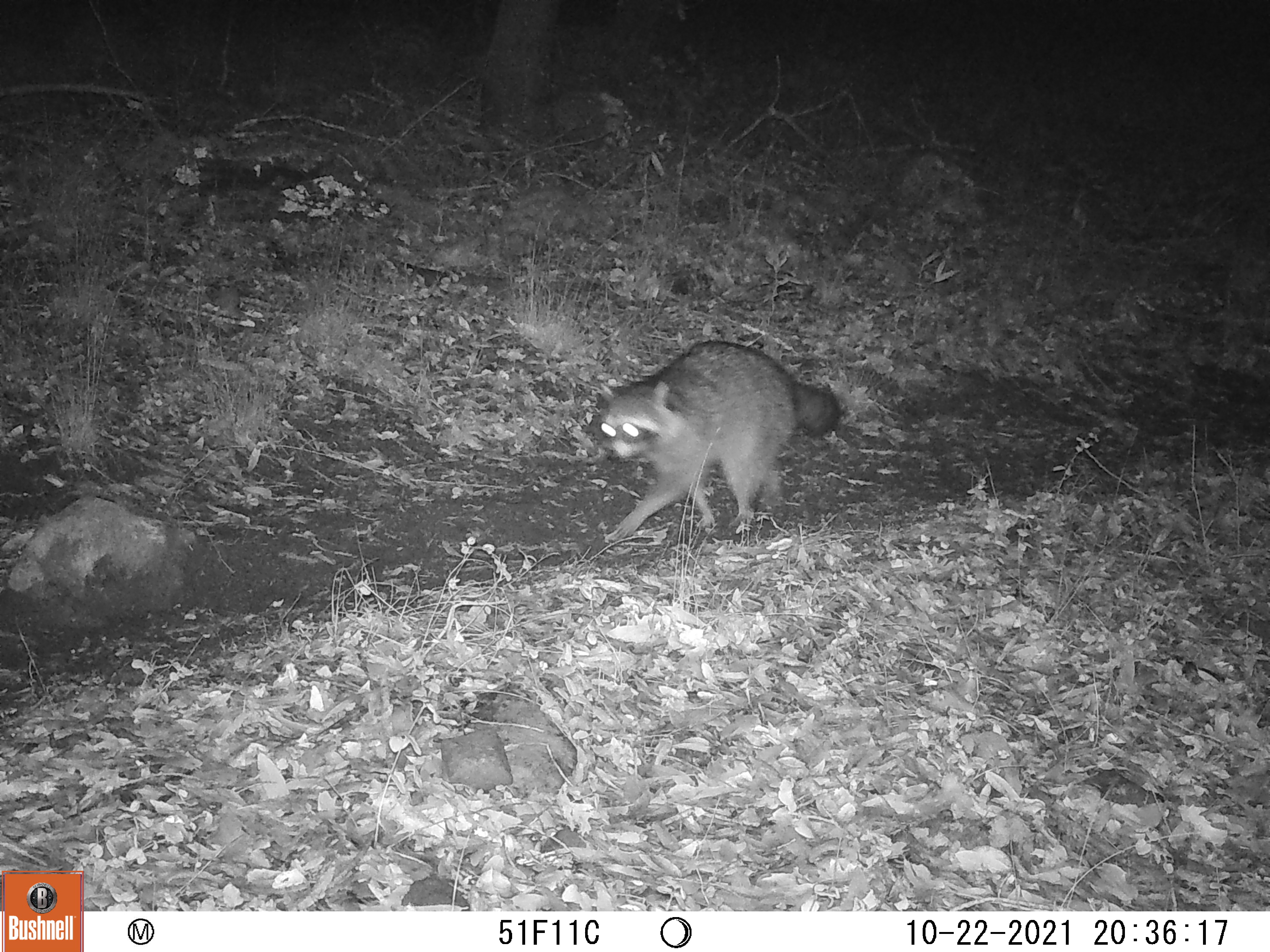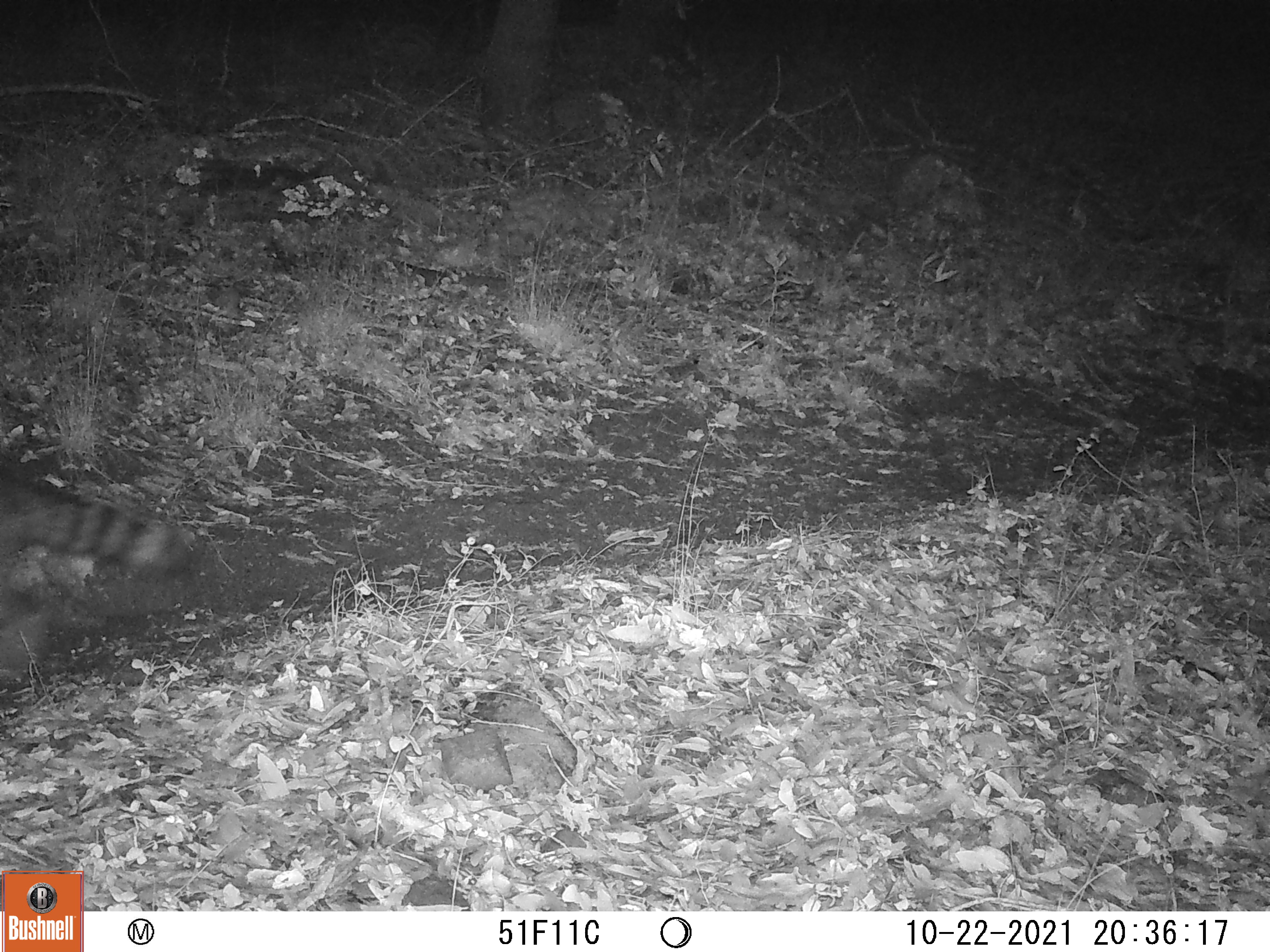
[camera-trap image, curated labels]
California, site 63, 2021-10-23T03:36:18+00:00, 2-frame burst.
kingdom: Animalia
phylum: Chordata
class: Mammalia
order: Carnivora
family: Procyonidae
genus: Procyon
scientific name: Procyon lotor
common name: raccoon